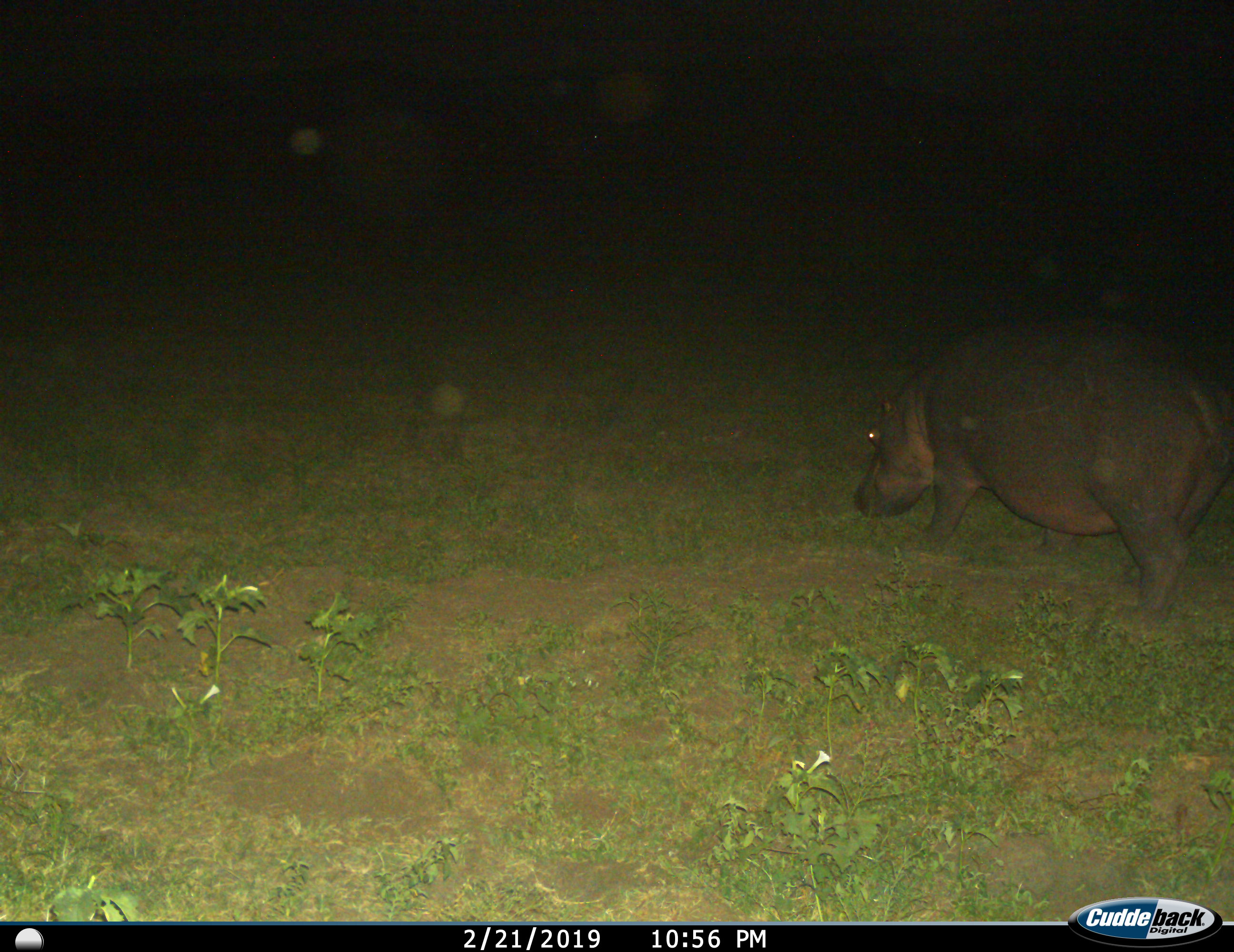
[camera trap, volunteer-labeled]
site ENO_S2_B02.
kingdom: Animalia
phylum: Chordata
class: Mammalia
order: Artiodactyla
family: Hippopotamidae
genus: Hippopotamus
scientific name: Hippopotamus amphibius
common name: hippopotamus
Hippopotamus (Hippopotamus amphibius), count 1. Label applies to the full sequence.